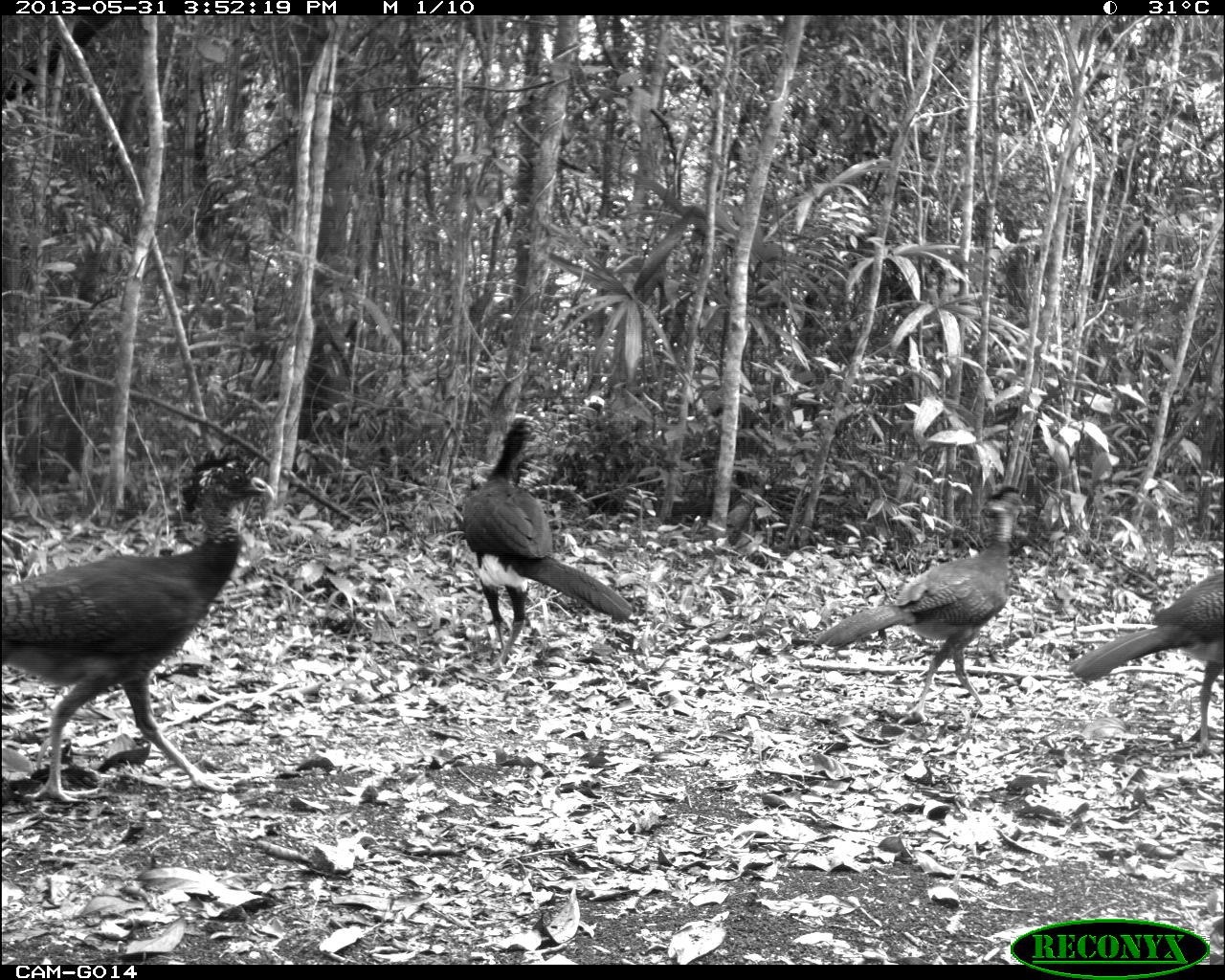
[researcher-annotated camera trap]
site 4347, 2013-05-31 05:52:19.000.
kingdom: Animalia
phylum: Chordata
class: Aves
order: Galliformes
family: Cracidae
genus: Crax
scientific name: Crax rubra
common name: great curassow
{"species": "Crax rubra (great curassow)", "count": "1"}